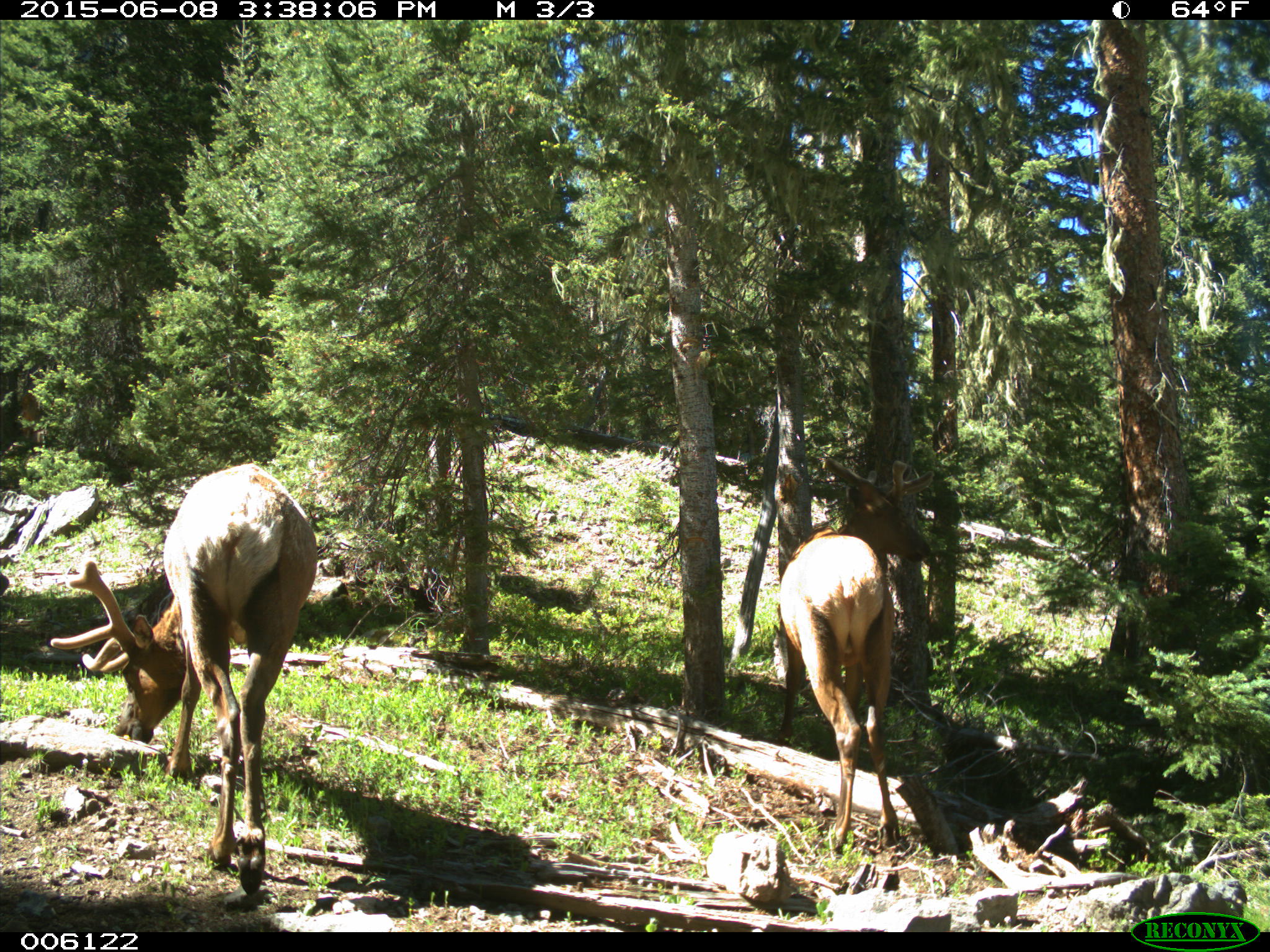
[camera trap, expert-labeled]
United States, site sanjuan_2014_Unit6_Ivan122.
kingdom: Animalia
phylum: Chordata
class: Mammalia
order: Artiodactyla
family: Cervidae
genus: Cervus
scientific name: Cervus elaphus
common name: red deer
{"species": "Cervus elaphus (red deer)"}